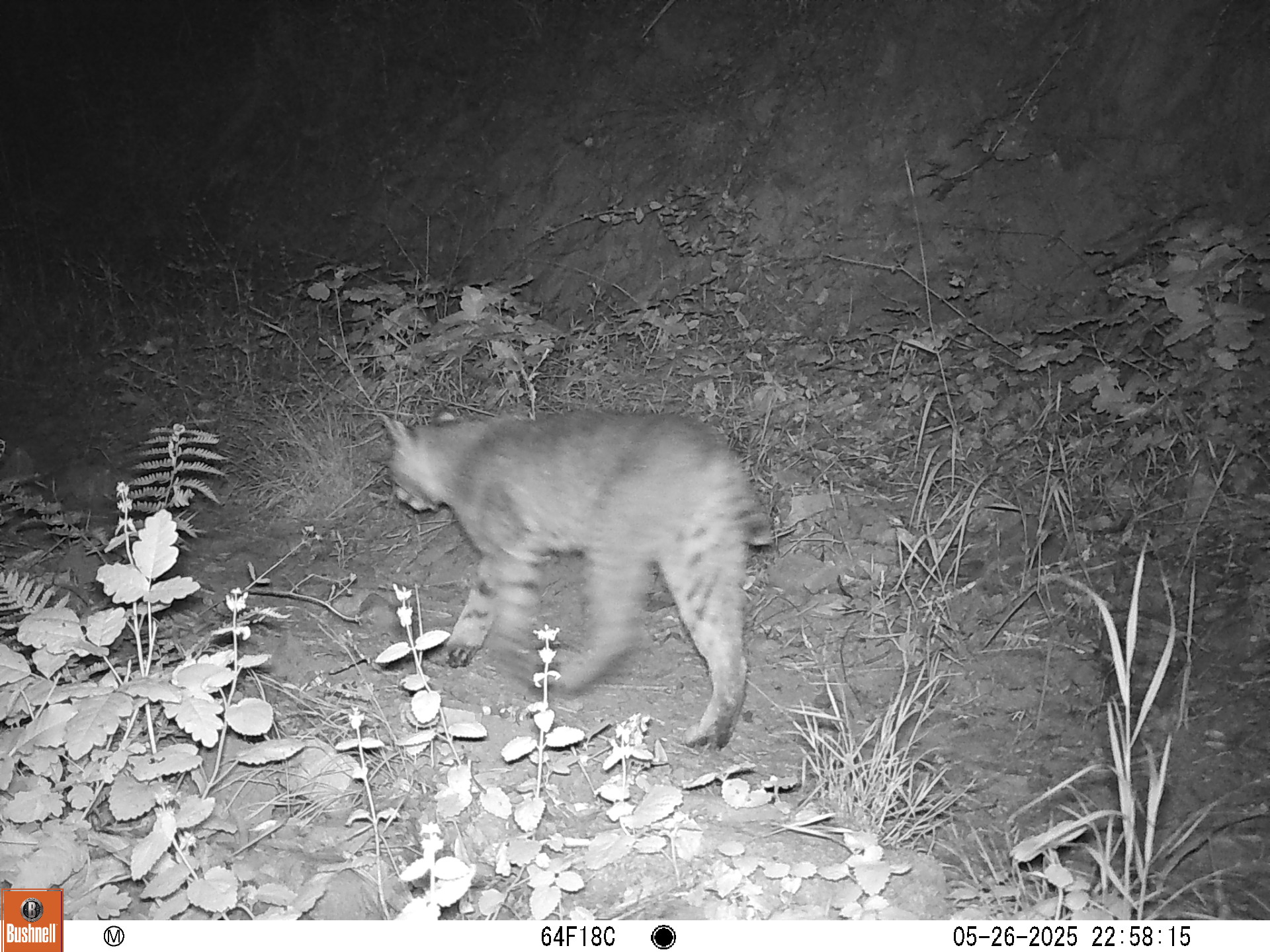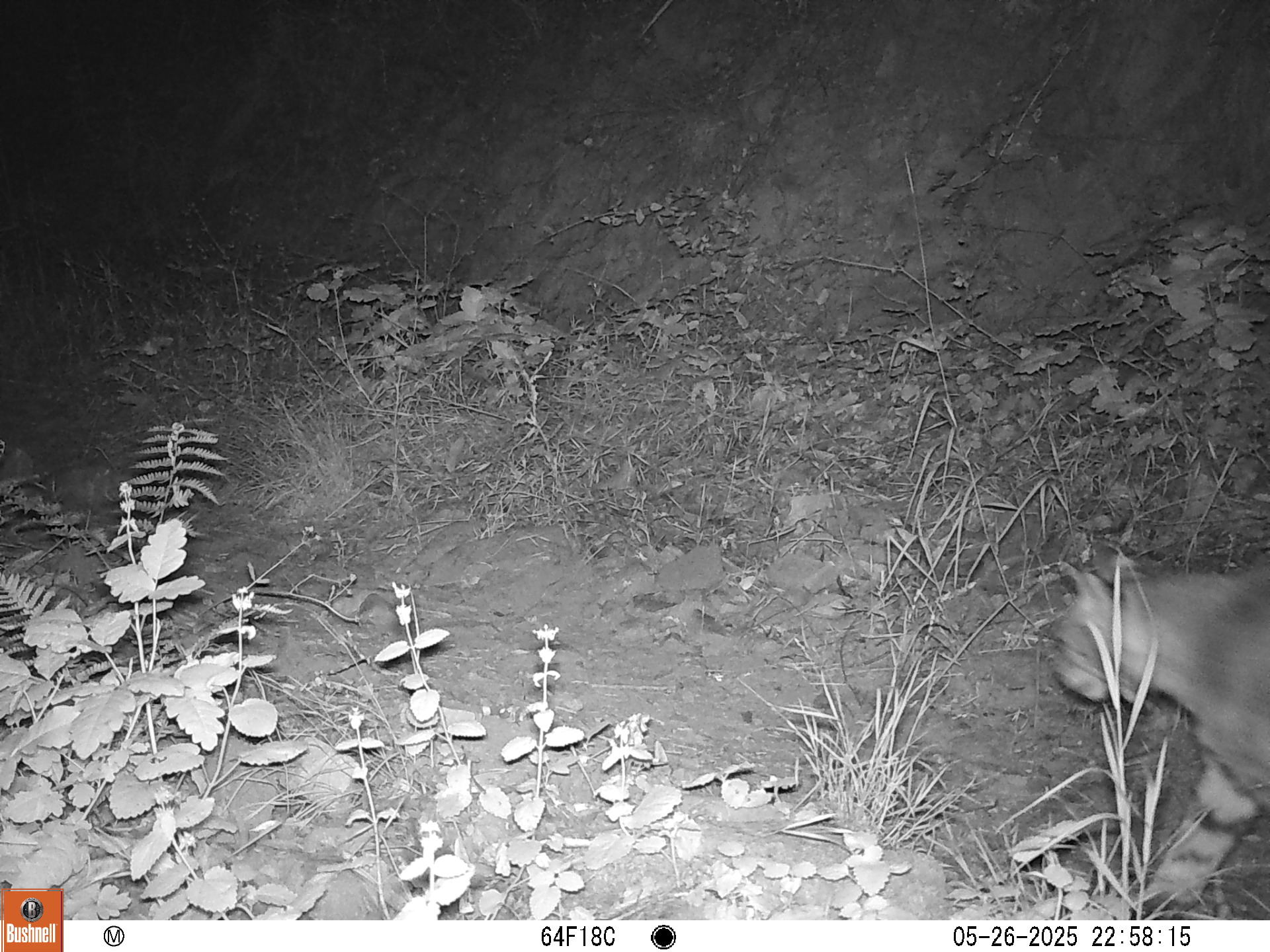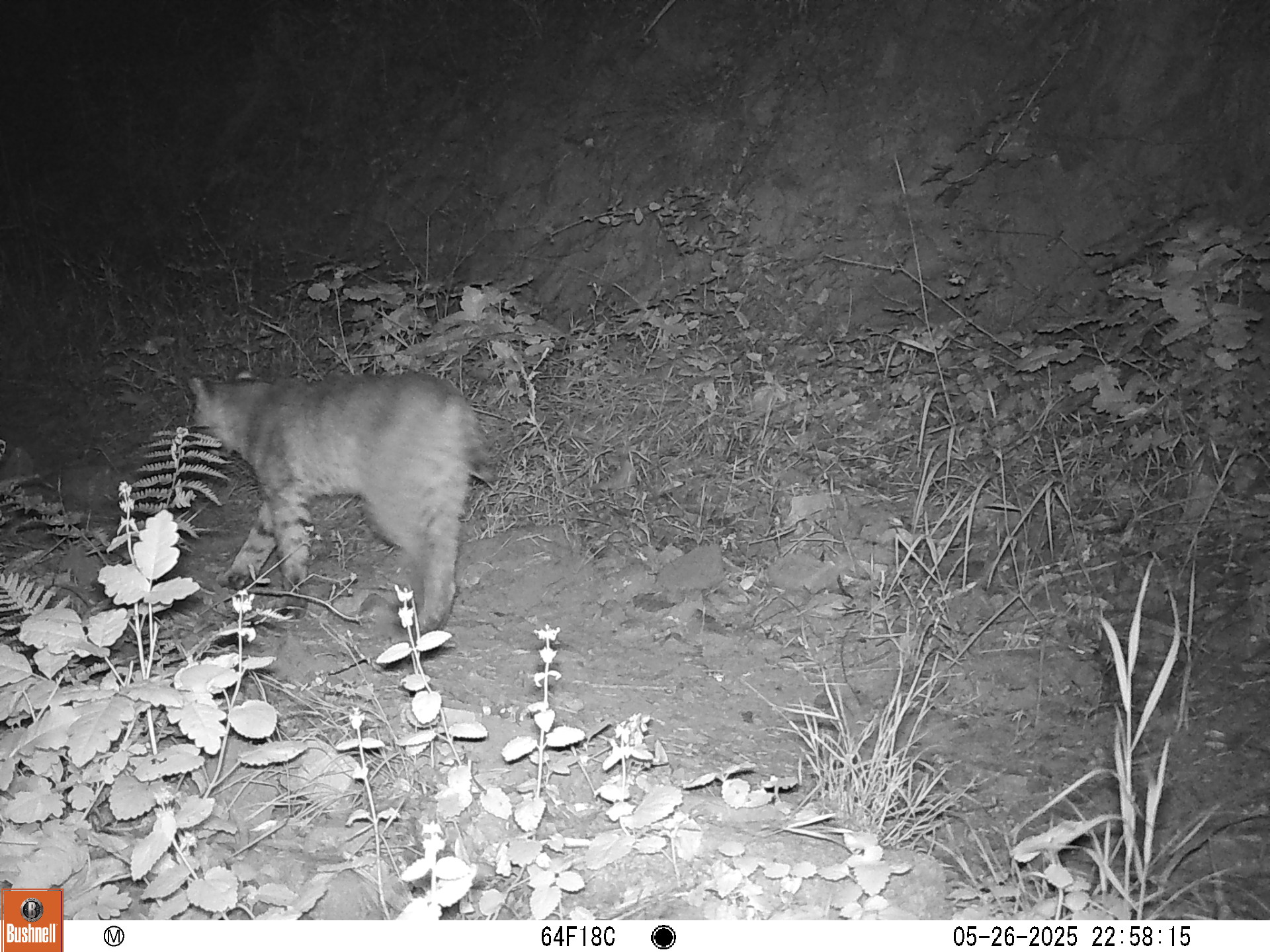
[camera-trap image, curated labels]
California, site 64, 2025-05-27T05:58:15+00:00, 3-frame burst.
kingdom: Animalia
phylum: Chordata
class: Mammalia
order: Carnivora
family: Felidae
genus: Lynx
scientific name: Lynx rufus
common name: bobcat